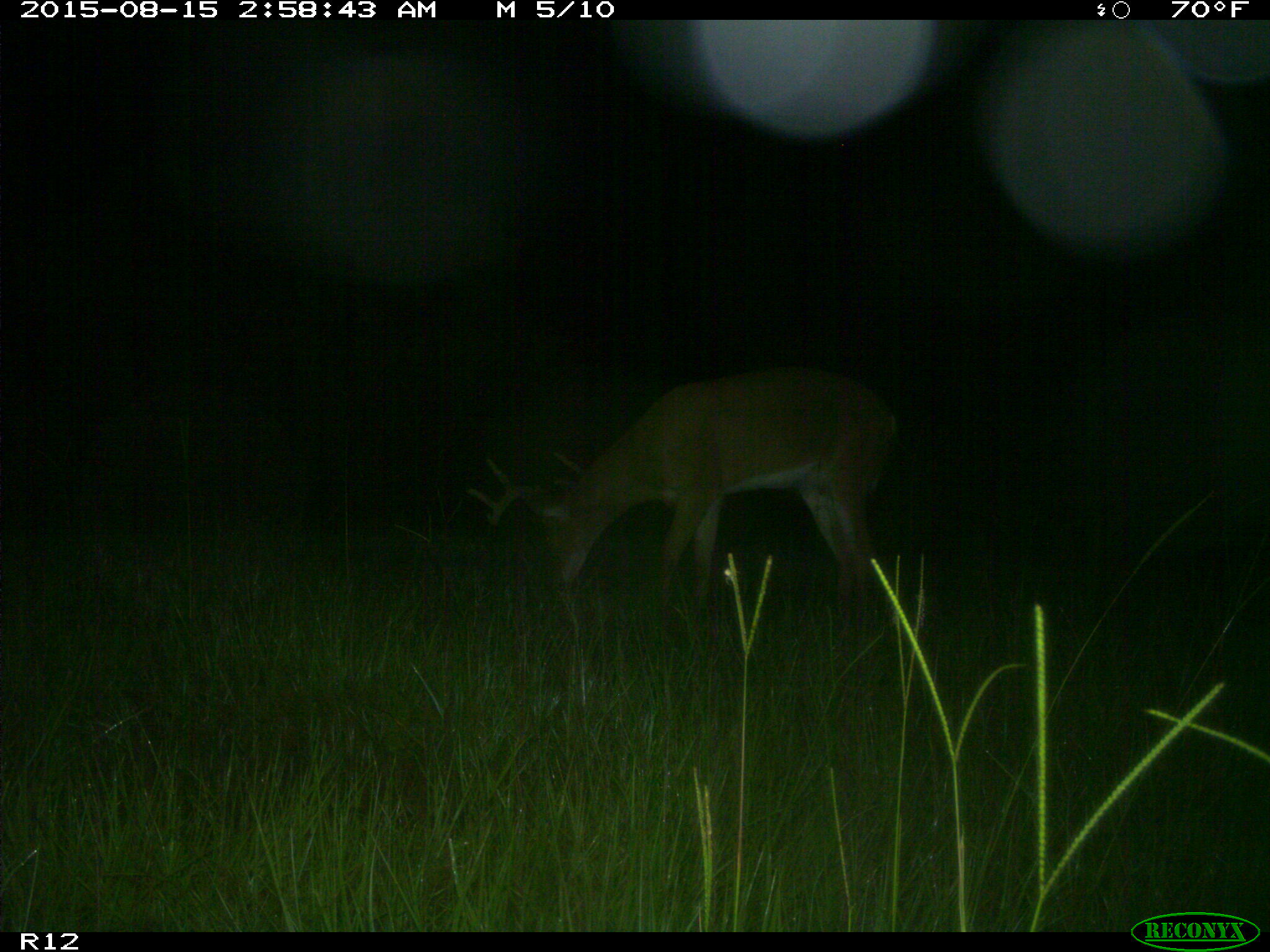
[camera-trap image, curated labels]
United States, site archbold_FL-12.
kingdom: Animalia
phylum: Chordata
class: Mammalia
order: Artiodactyla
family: Cervidae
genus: Odocoileus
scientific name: Odocoileus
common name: deer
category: unidentified deer